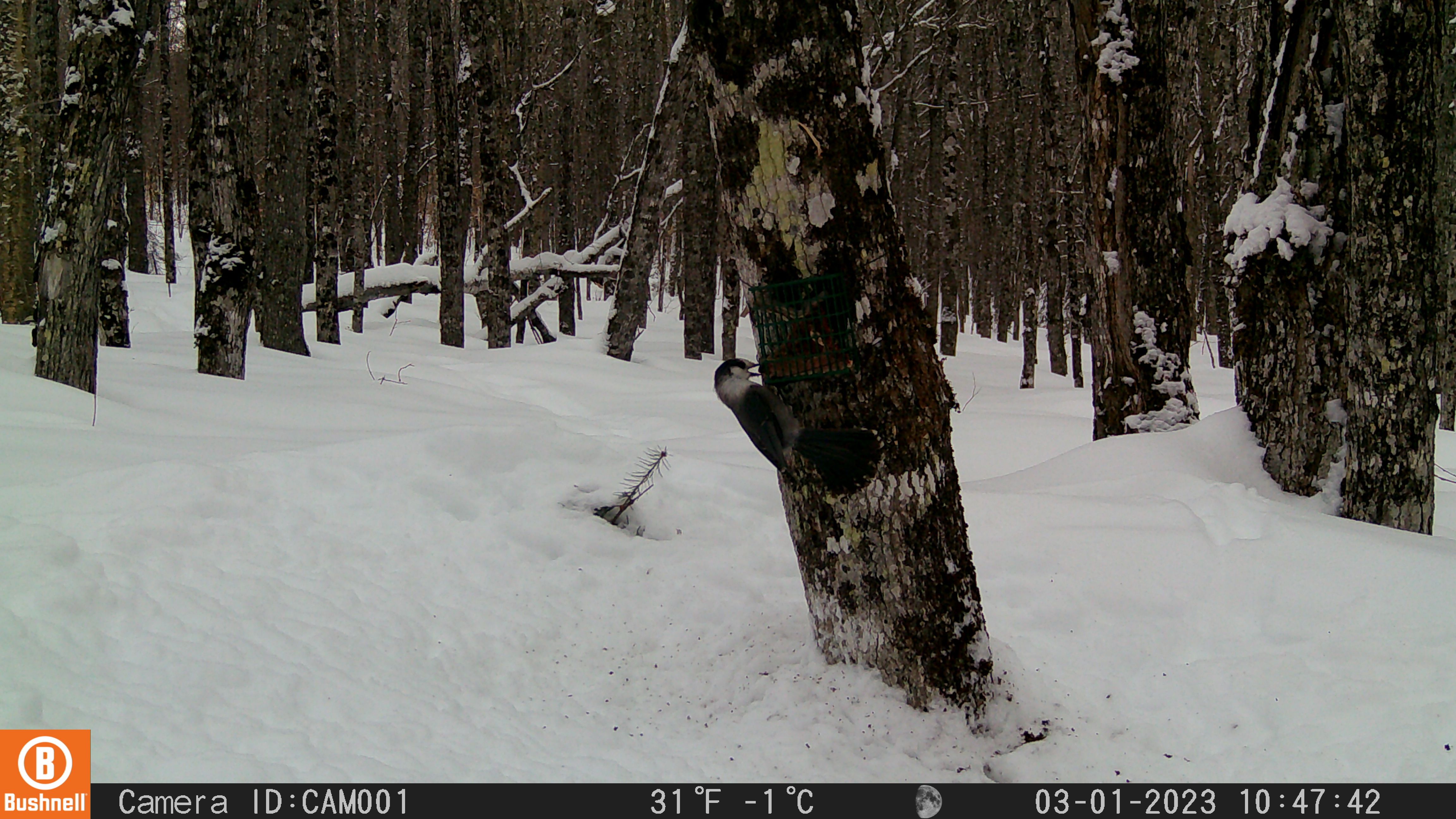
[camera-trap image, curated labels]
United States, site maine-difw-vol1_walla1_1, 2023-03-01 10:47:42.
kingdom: Animalia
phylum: Chordata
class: Aves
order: Passeriformes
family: Corvidae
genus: Perisoreus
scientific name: Perisoreus canadensis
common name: canada jay